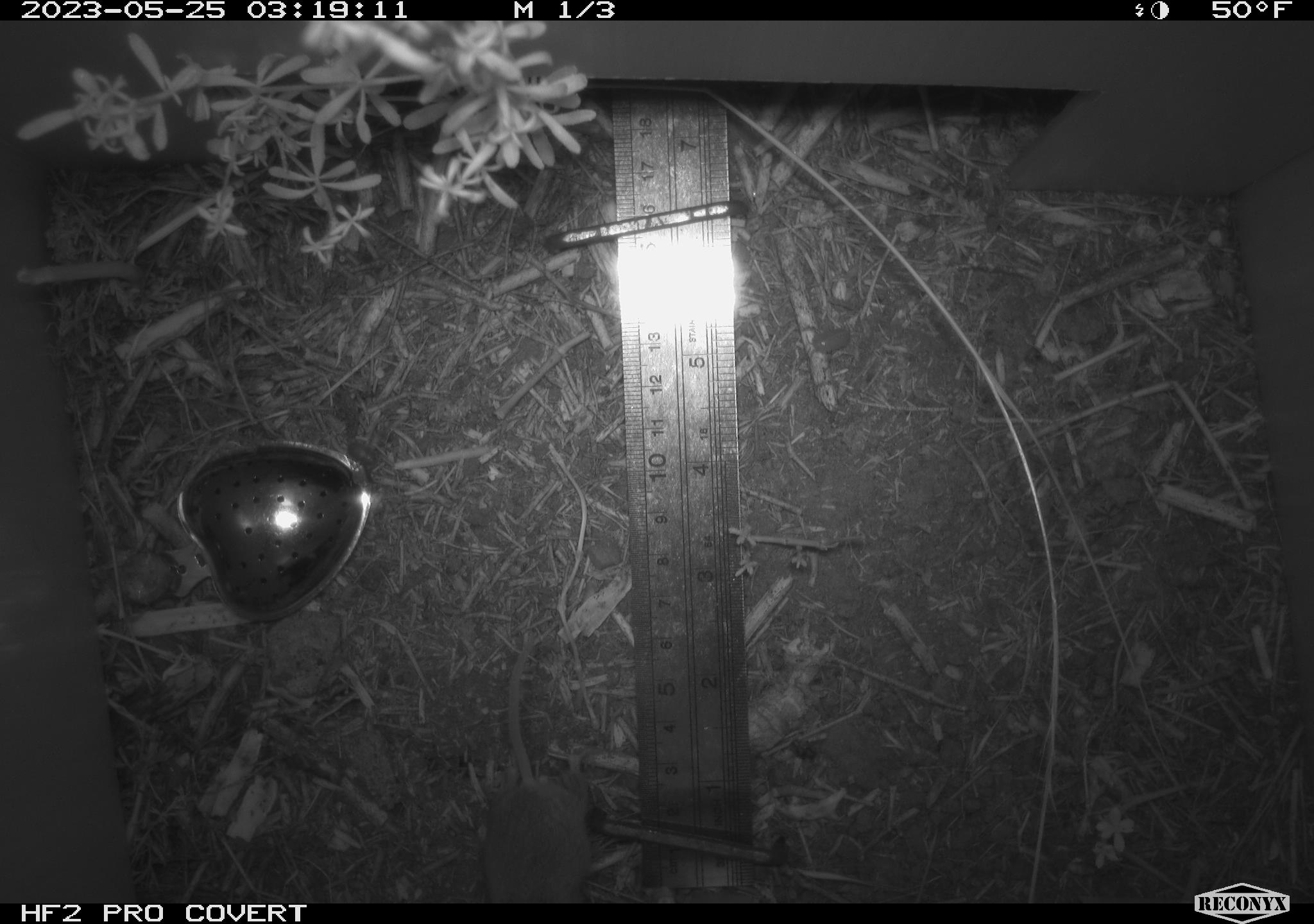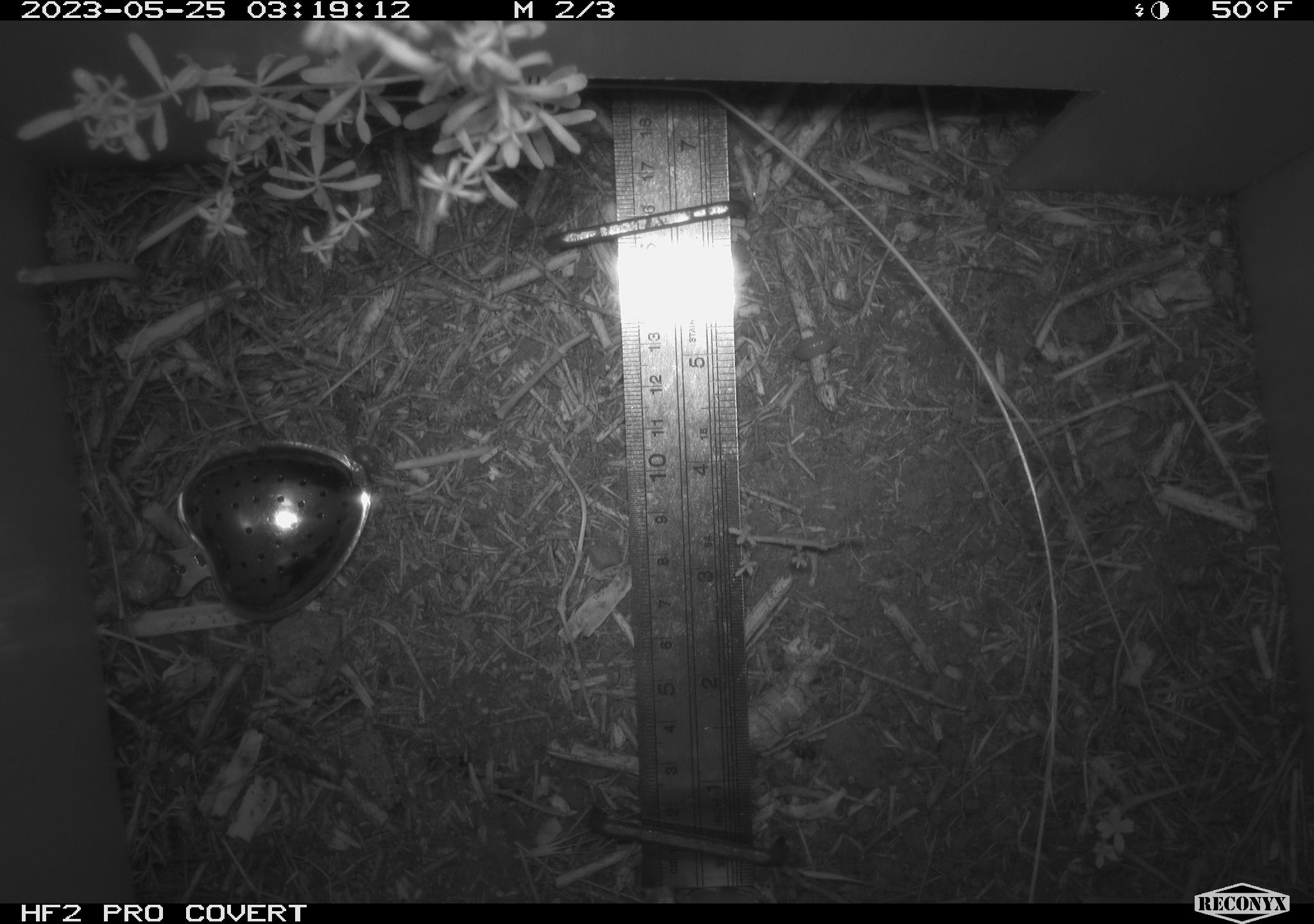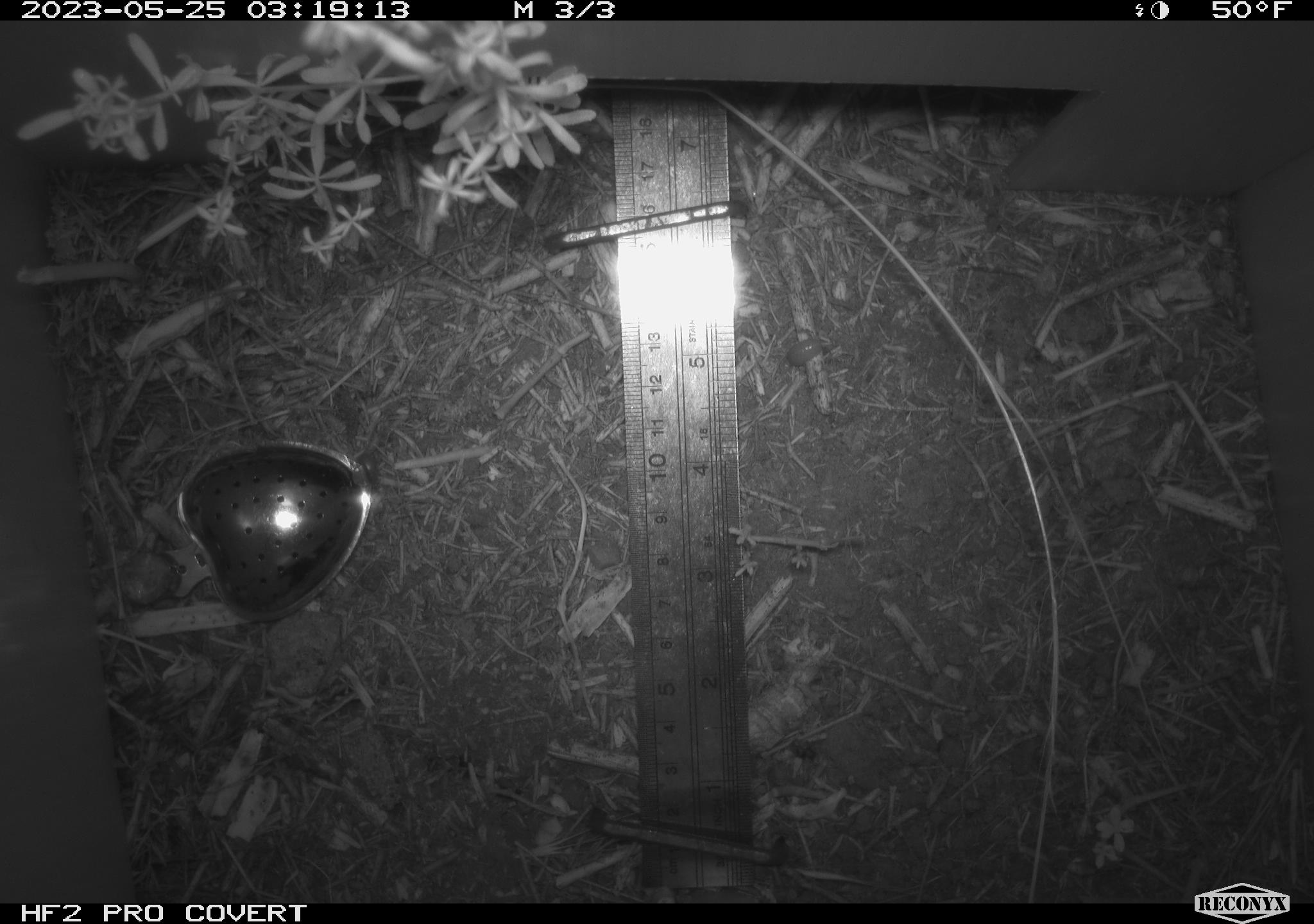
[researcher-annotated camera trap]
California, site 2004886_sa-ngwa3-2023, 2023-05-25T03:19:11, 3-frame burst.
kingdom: Animalia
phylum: Chordata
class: Mammalia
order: Rodentia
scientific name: Rodentia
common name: mouse species